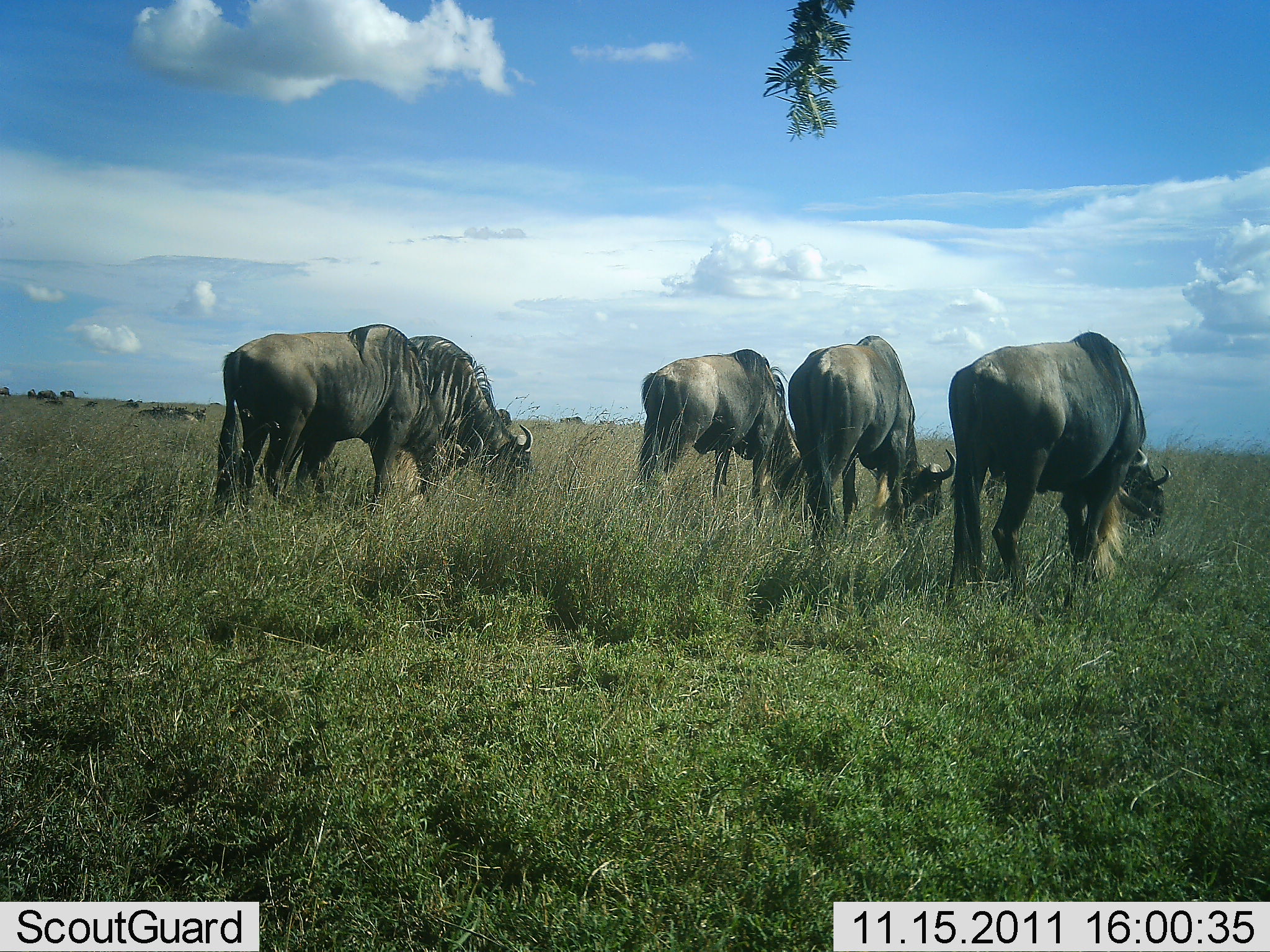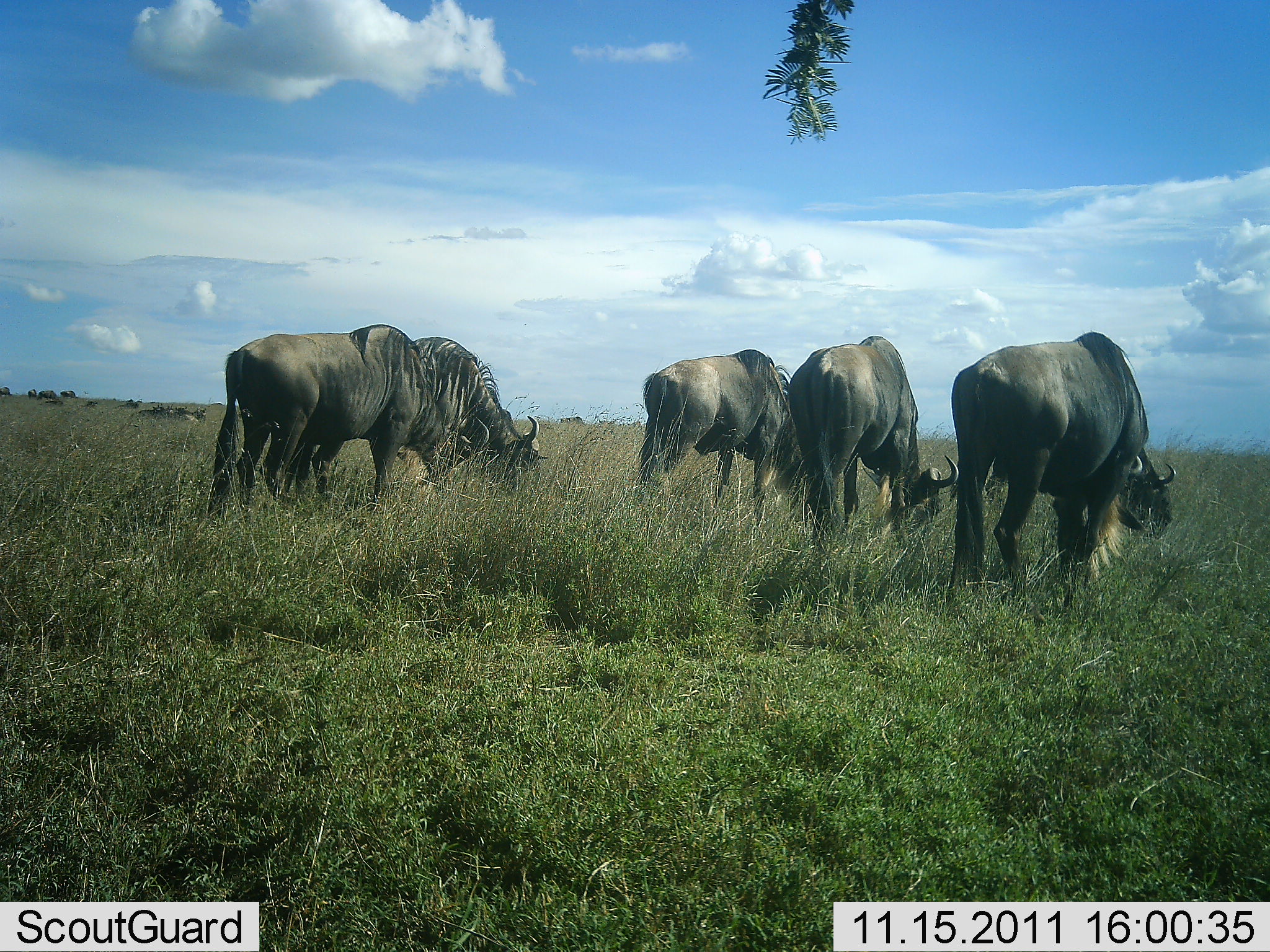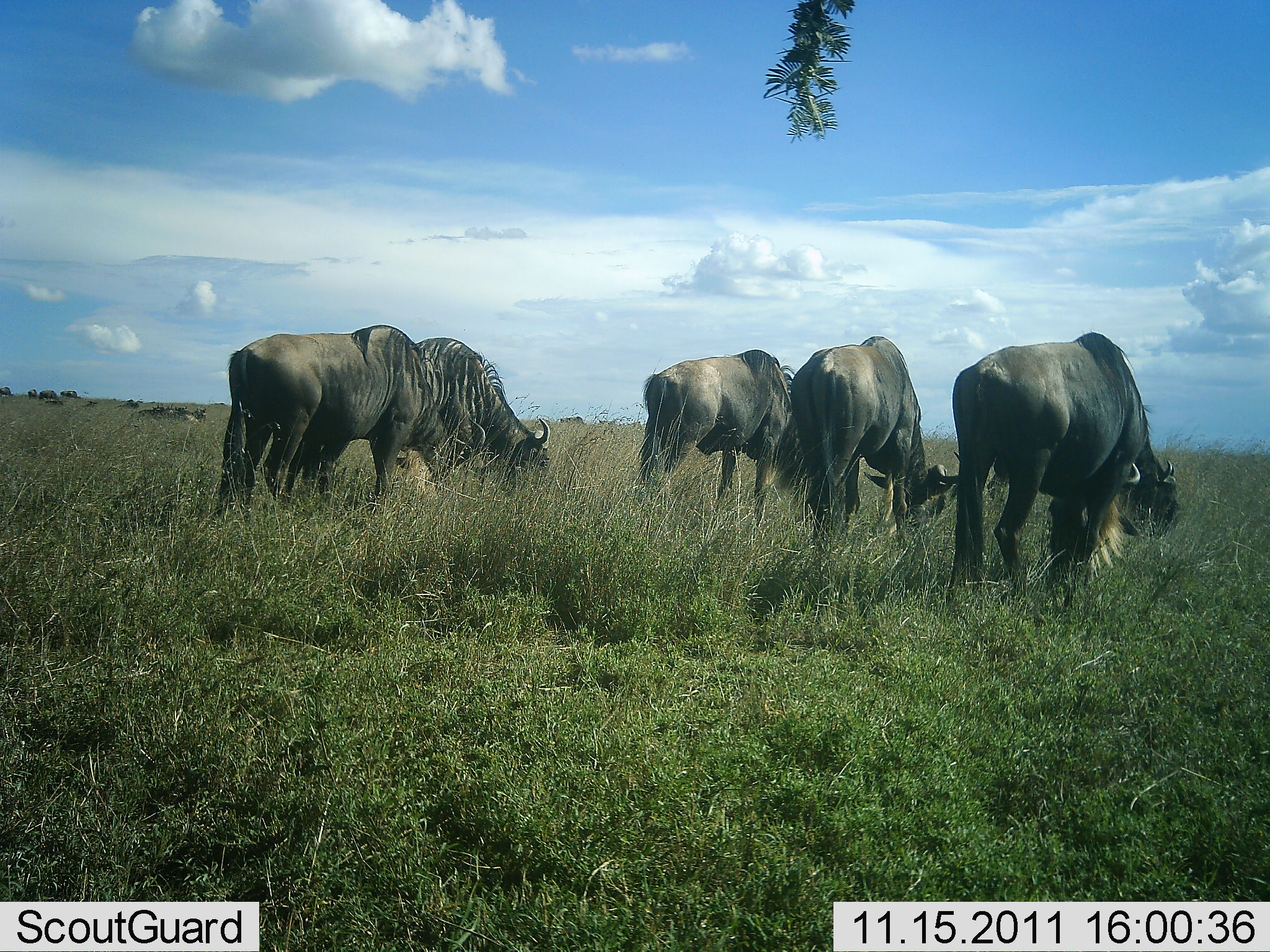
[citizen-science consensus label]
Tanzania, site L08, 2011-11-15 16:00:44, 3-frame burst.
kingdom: Animalia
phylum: Chordata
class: Mammalia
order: Artiodactyla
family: Bovidae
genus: Connochaetes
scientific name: Connochaetes taurinus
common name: blue wildebeest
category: wildebeest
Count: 5.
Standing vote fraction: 0%.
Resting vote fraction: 10%.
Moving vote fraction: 0%.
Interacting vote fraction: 0%.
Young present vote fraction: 0%.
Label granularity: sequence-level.